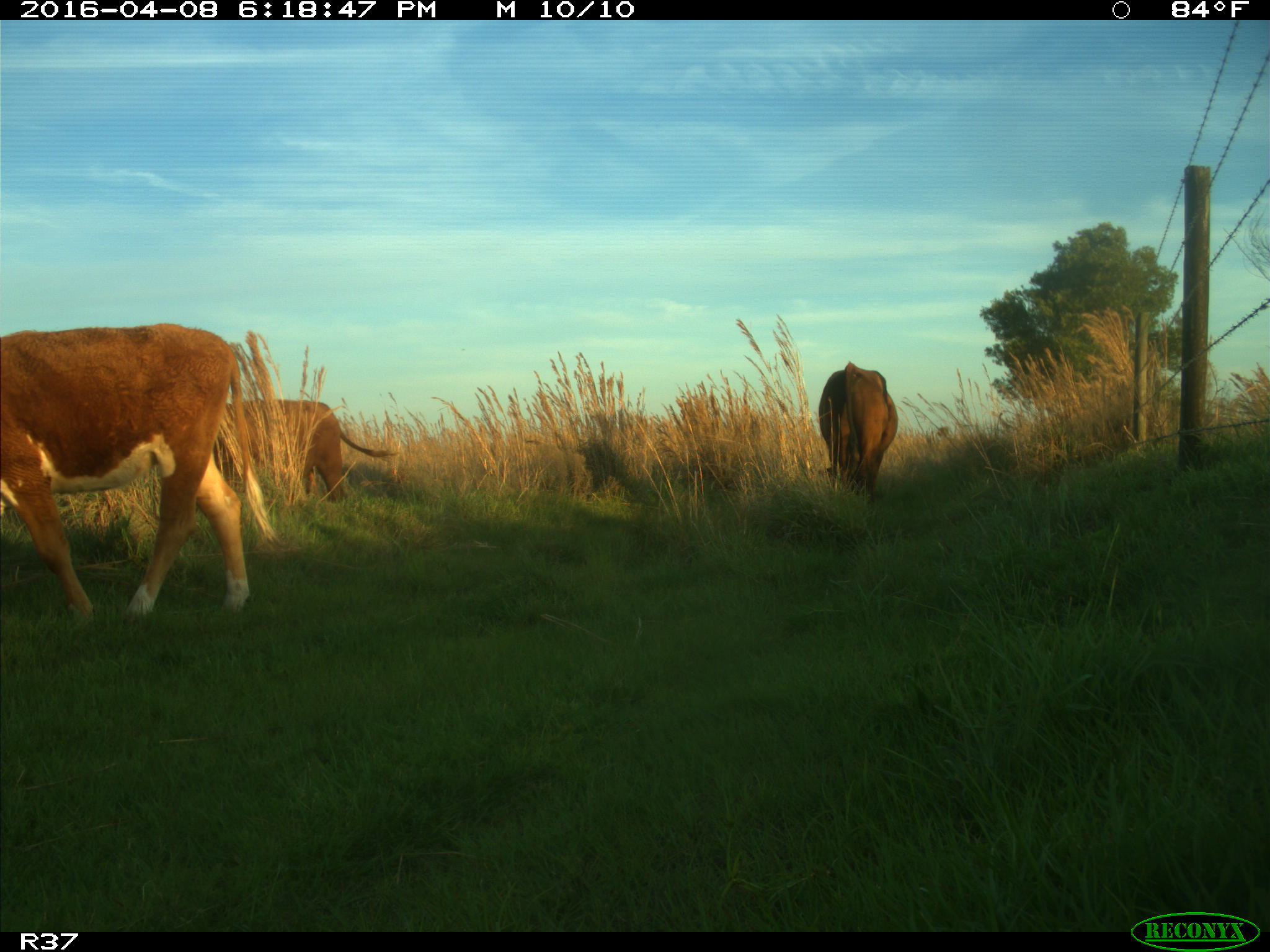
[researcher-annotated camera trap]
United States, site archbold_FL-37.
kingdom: Animalia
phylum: Chordata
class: Mammalia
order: Artiodactyla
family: Bovidae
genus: Bos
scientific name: Bos taurus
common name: domestic cow